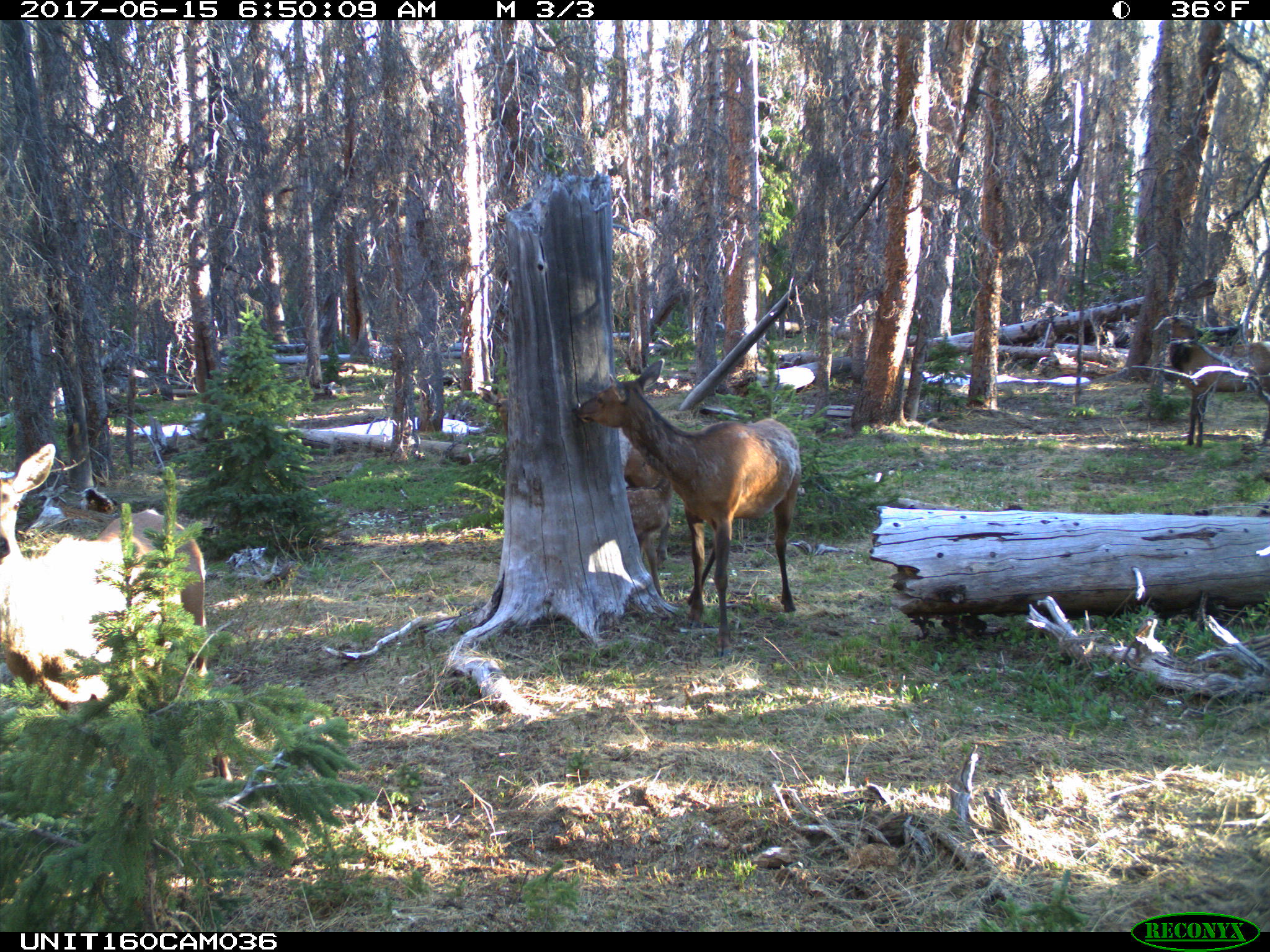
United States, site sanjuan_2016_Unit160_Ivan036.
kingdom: Animalia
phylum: Chordata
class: Mammalia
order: Artiodactyla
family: Cervidae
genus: Cervus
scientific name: Cervus elaphus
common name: red deer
Cervus elaphus (red deer).